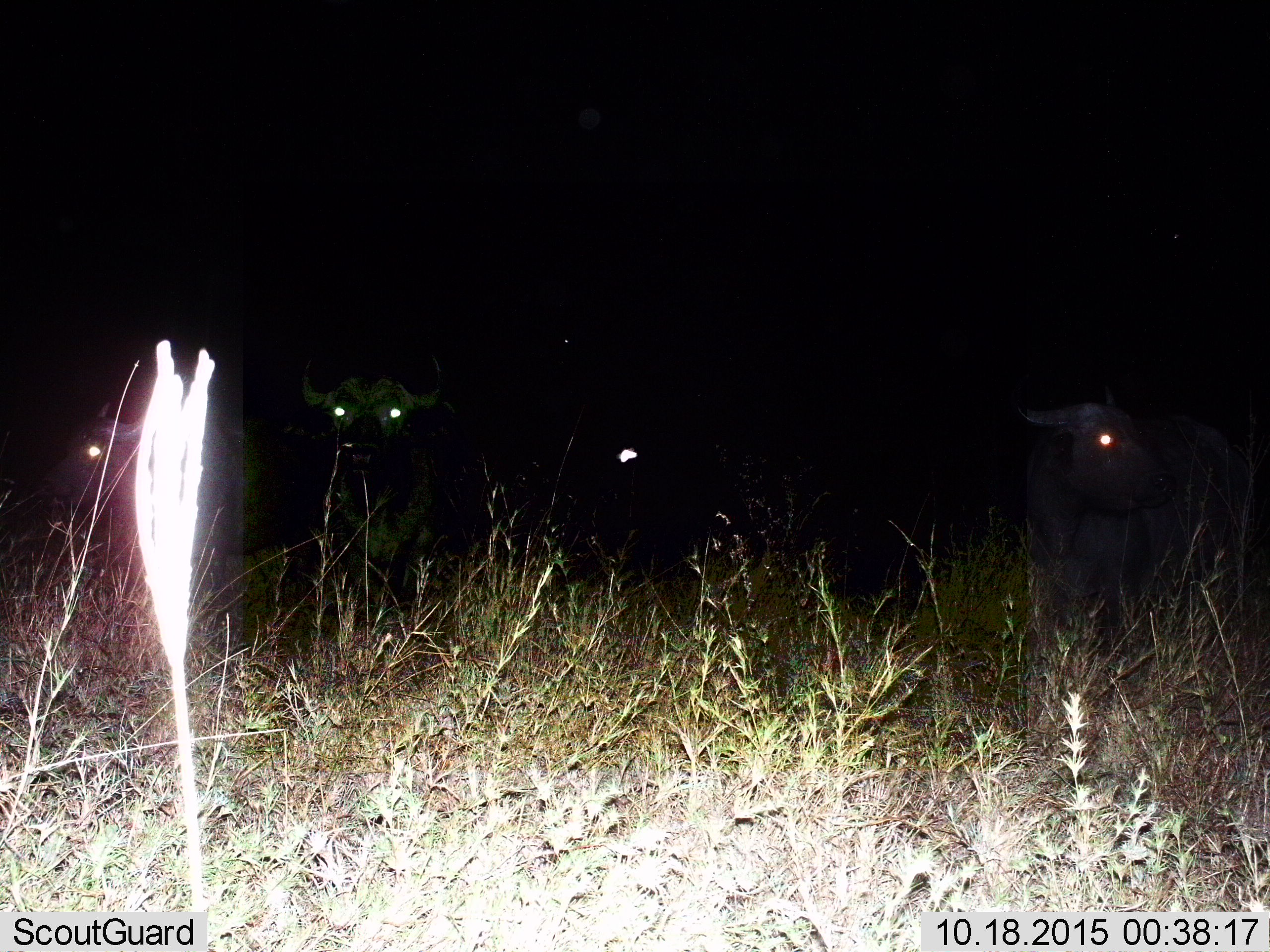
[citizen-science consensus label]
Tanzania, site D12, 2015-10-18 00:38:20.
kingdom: Animalia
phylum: Chordata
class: Mammalia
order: Artiodactyla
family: Bovidae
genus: Syncerus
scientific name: Syncerus caffer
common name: cape buffalo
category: buffalo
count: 3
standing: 100%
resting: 0%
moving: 0%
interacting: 0%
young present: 0%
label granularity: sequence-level